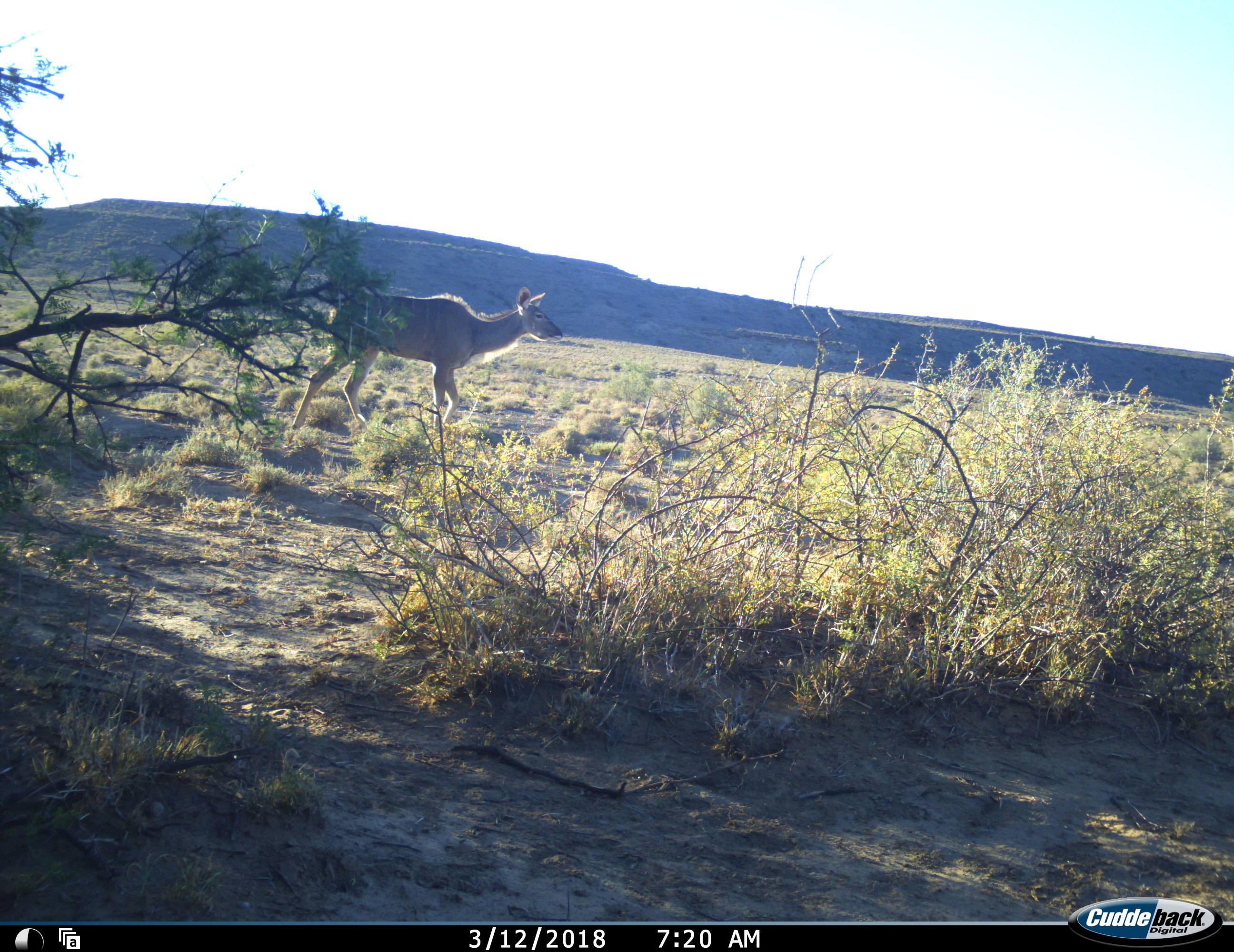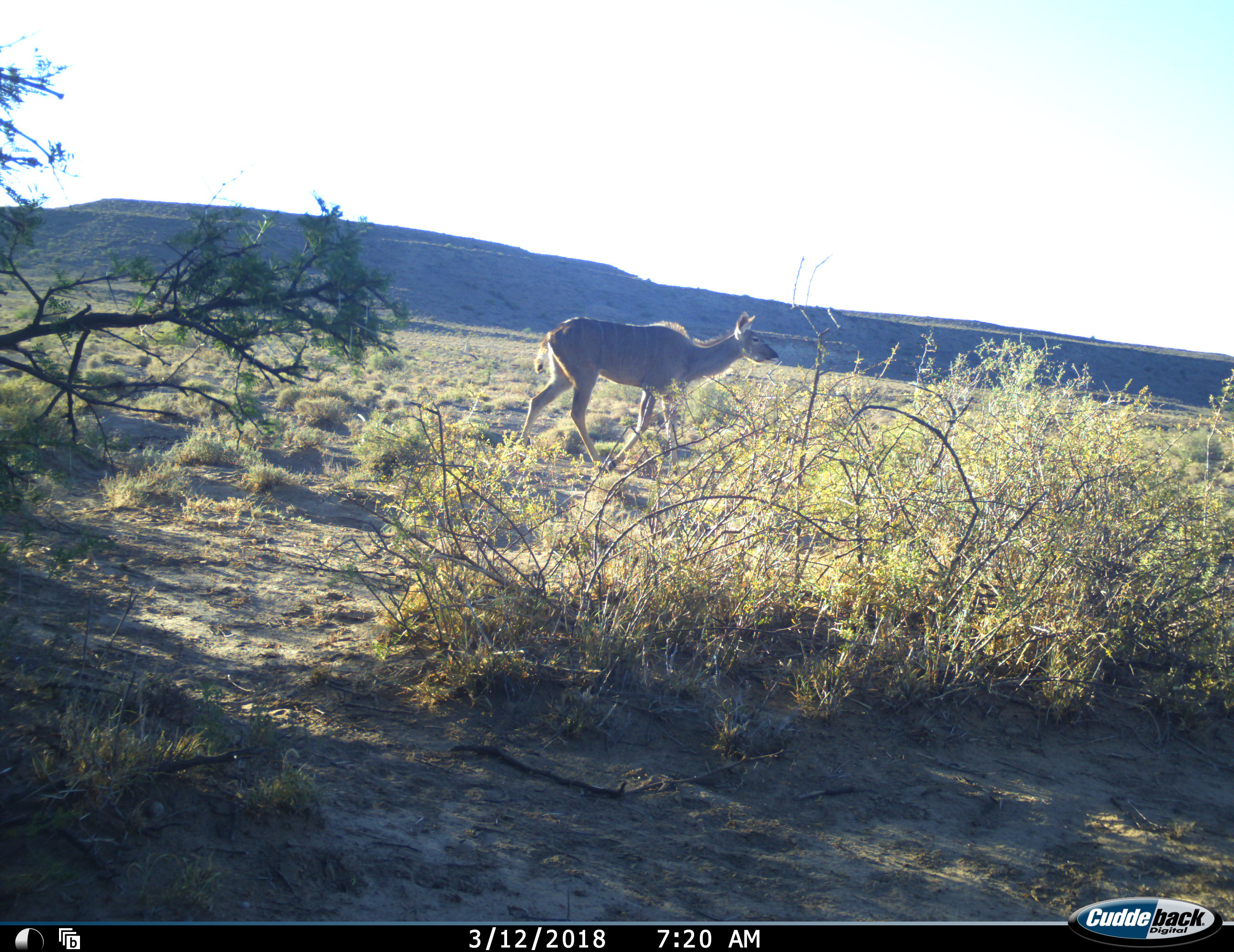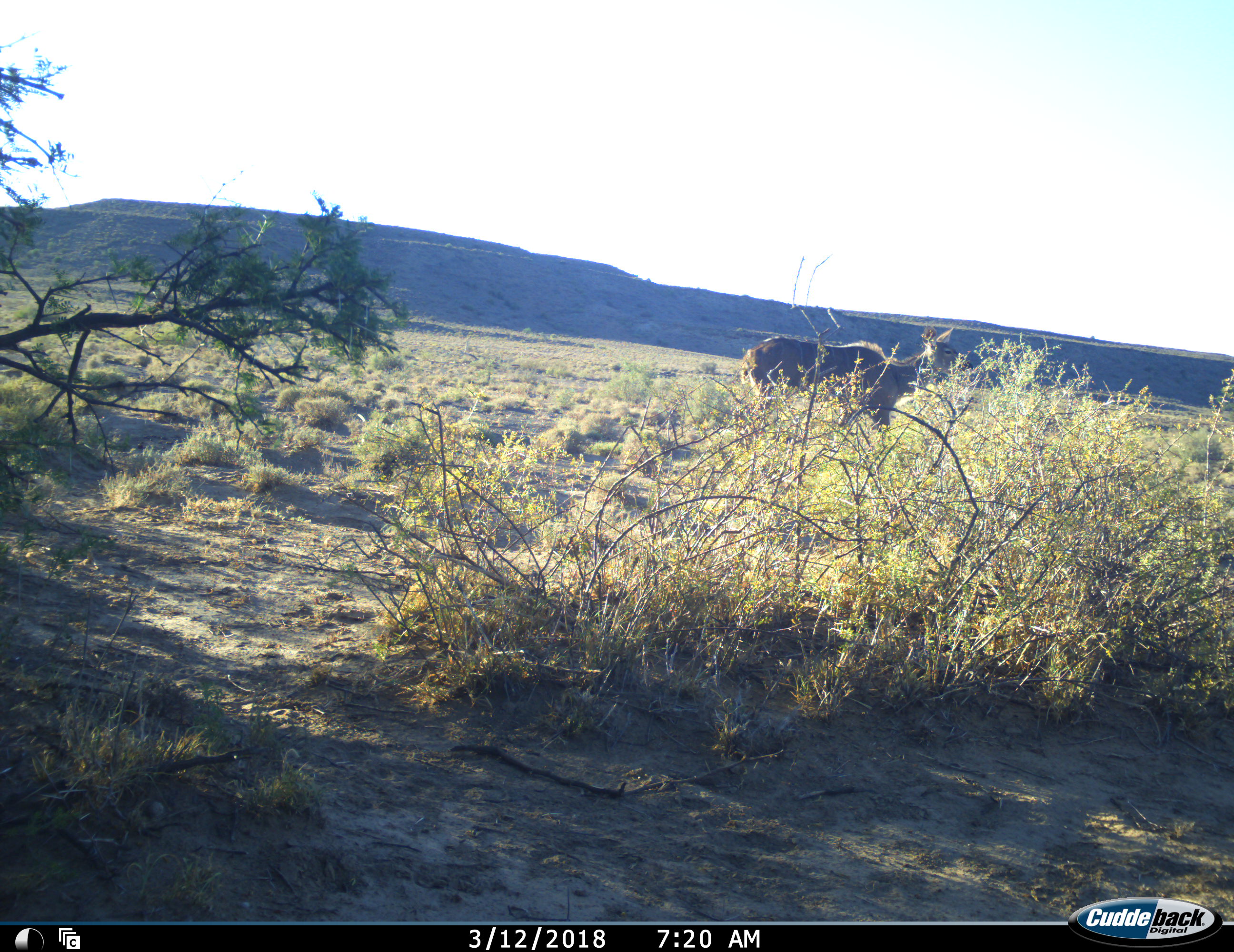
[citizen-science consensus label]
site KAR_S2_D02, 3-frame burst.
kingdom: Animalia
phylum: Chordata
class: Mammalia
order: Artiodactyla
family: Bovidae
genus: Tragelaphus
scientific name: Tragelaphus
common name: kudu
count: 1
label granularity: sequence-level